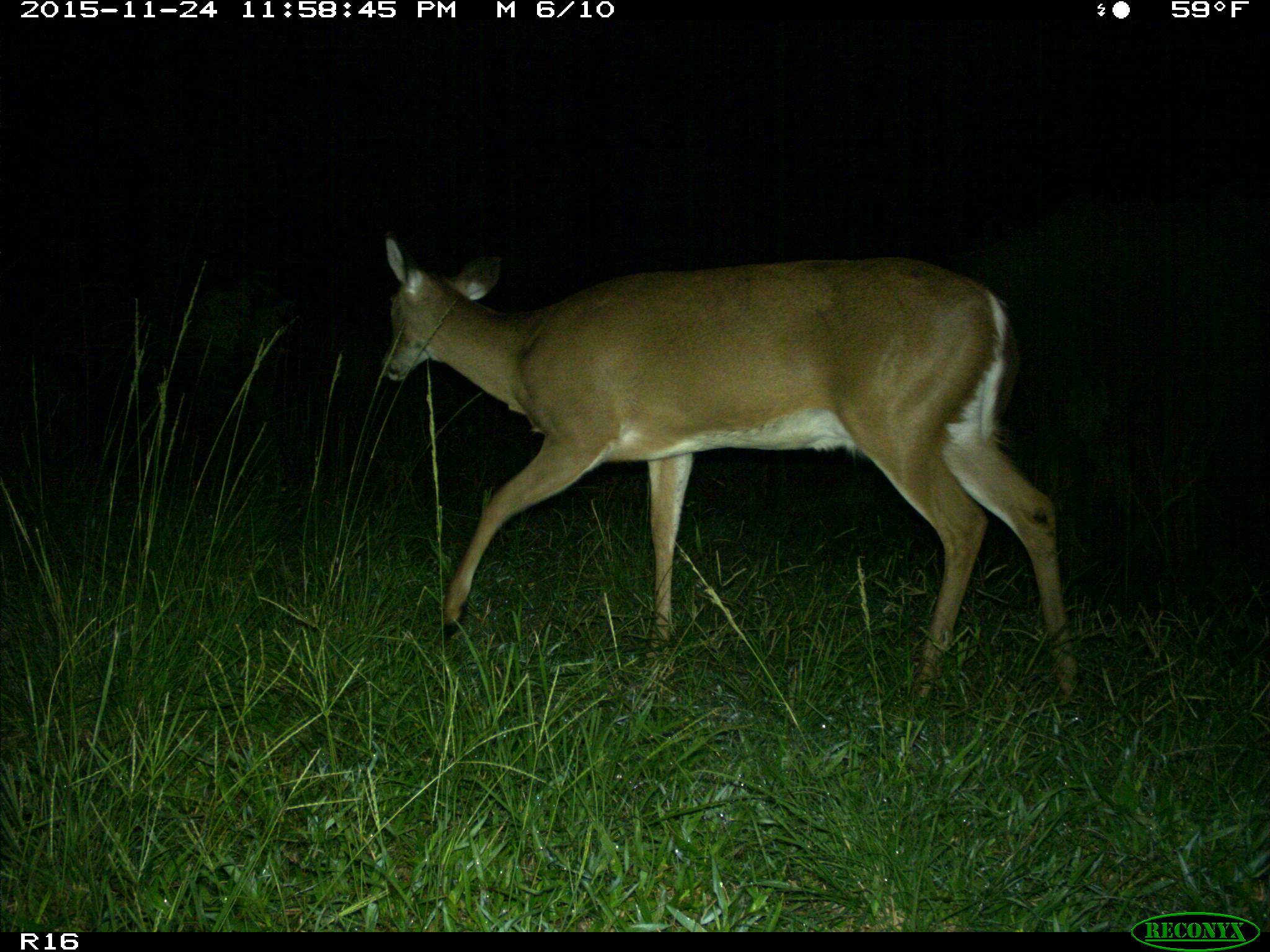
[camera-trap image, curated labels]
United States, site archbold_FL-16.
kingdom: Animalia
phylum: Chordata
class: Mammalia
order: Artiodactyla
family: Cervidae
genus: Odocoileus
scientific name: Odocoileus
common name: deer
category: unidentified deer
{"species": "unidentified deer (deer) (Odocoileus)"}